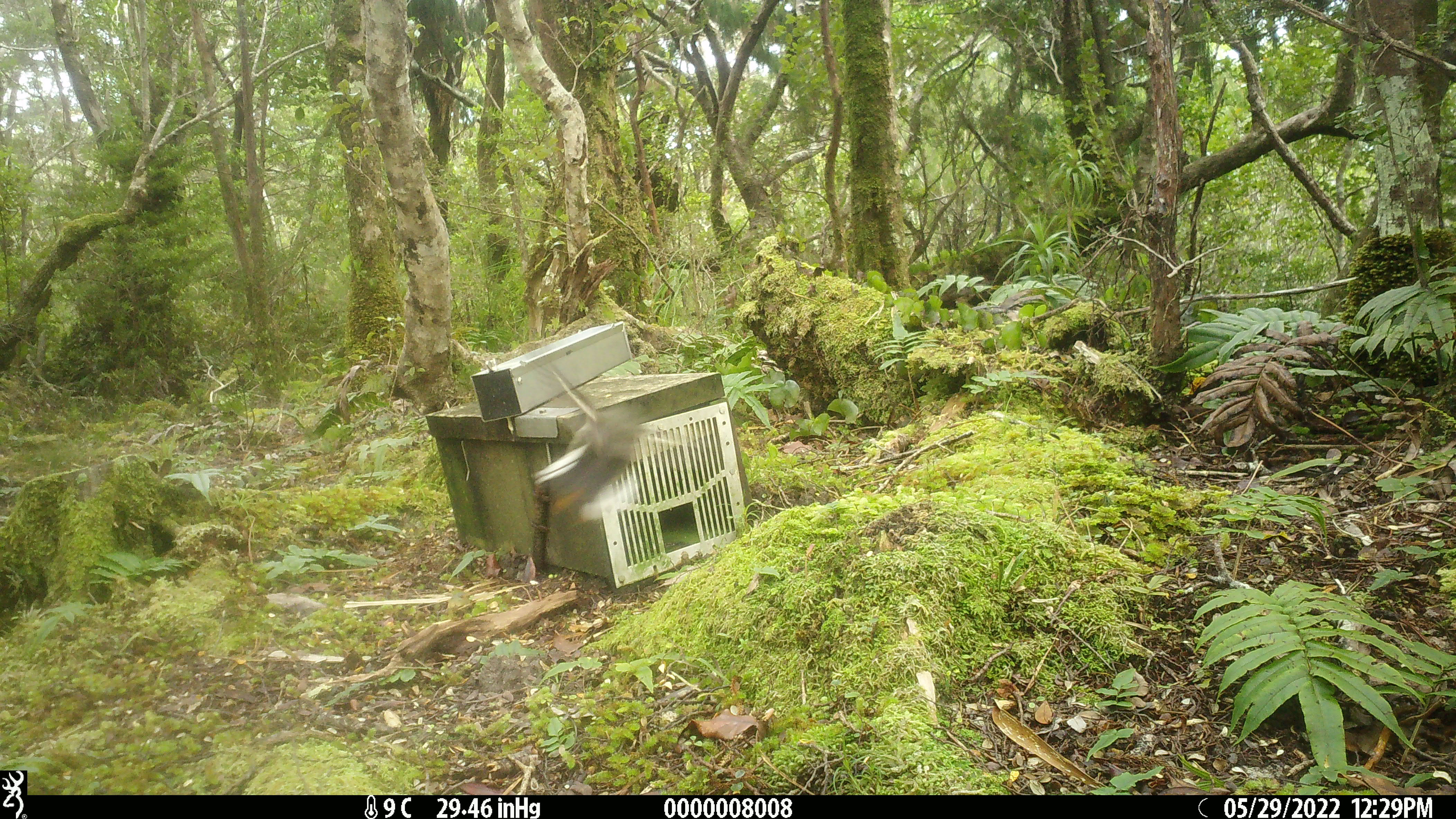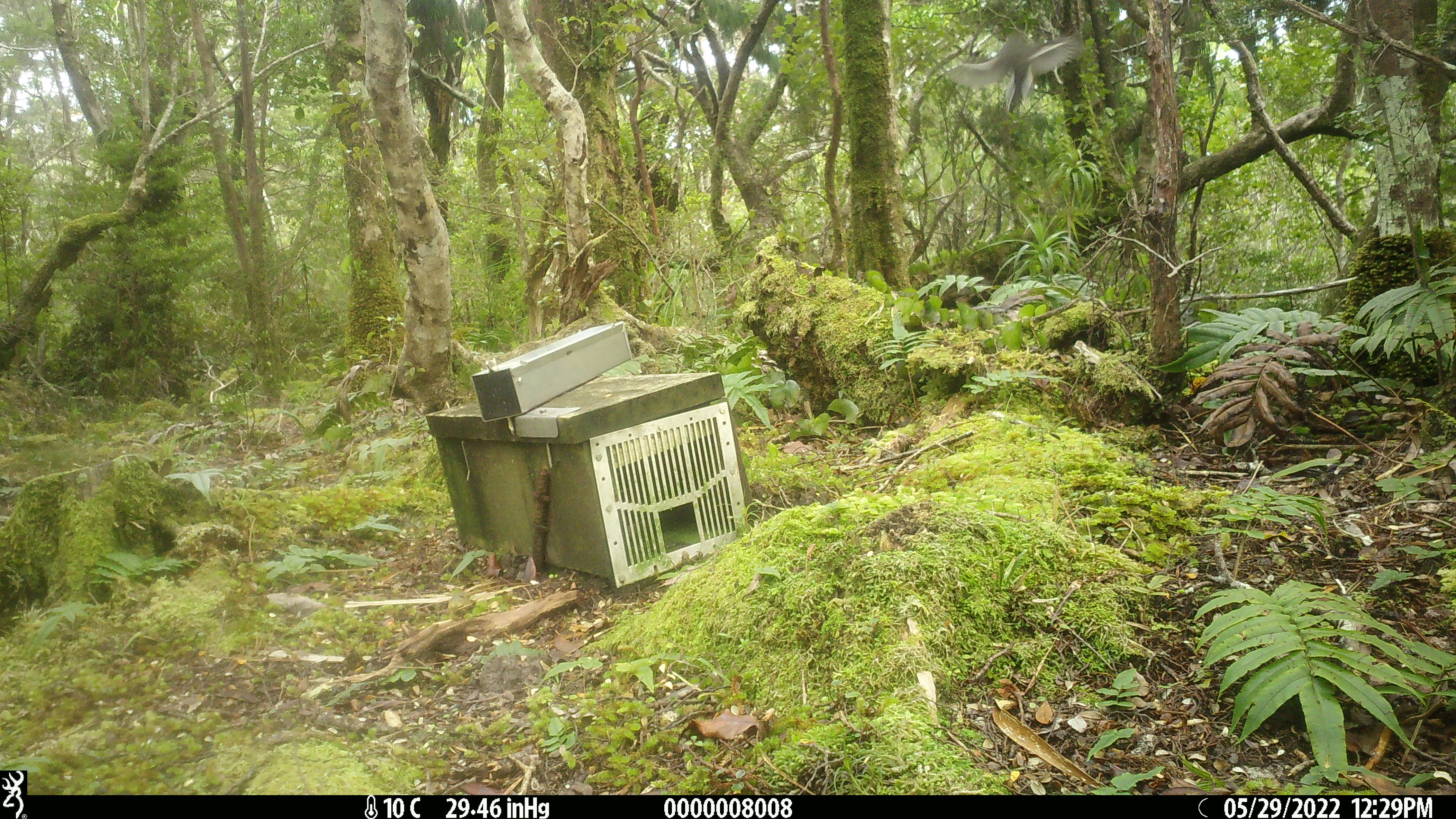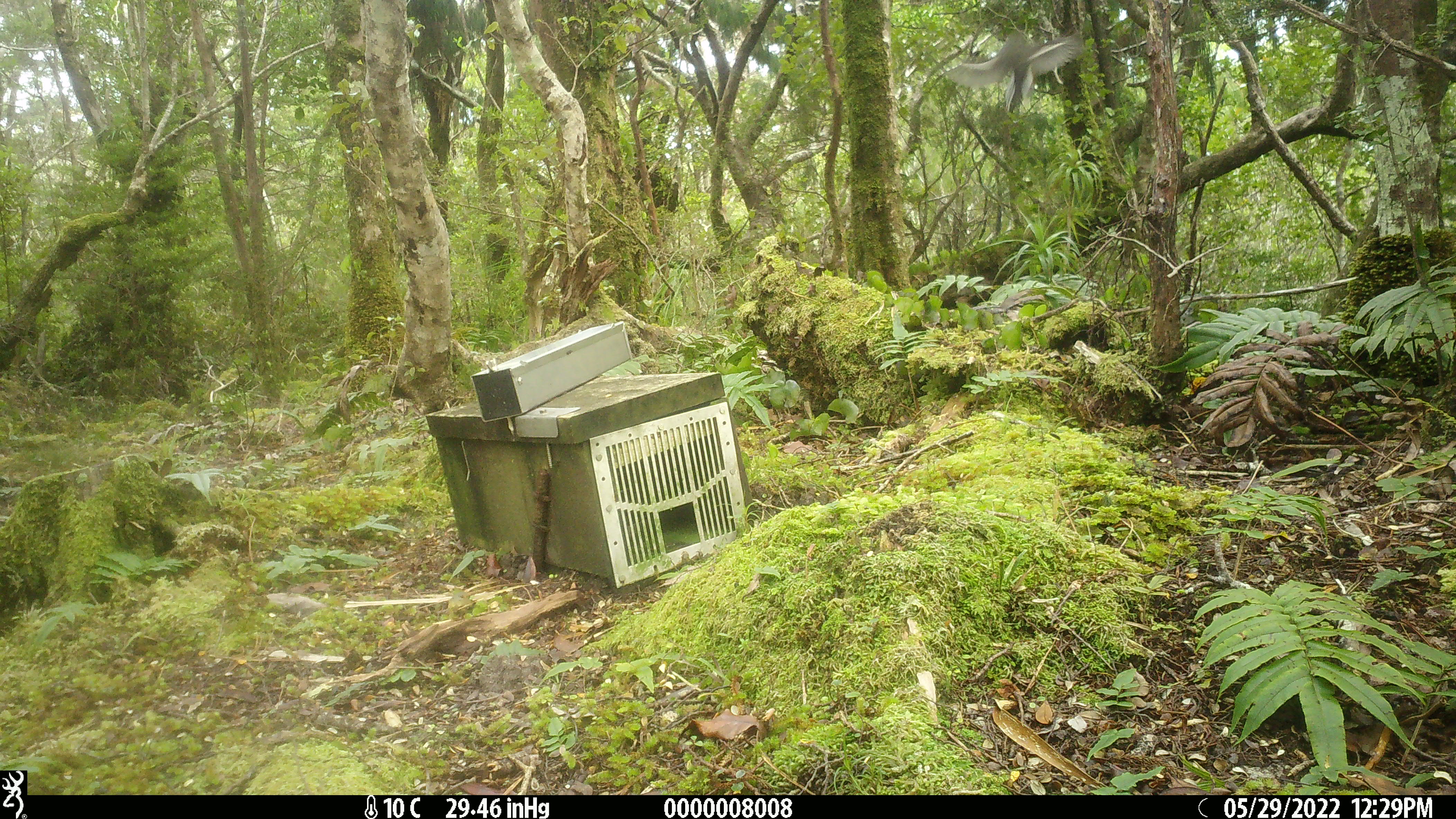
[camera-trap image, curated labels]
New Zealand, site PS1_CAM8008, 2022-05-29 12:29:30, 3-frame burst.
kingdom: Animalia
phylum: Chordata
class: Aves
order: Passeriformes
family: Petroicidae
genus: Petroica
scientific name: Petroica macrocephala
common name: tomtit